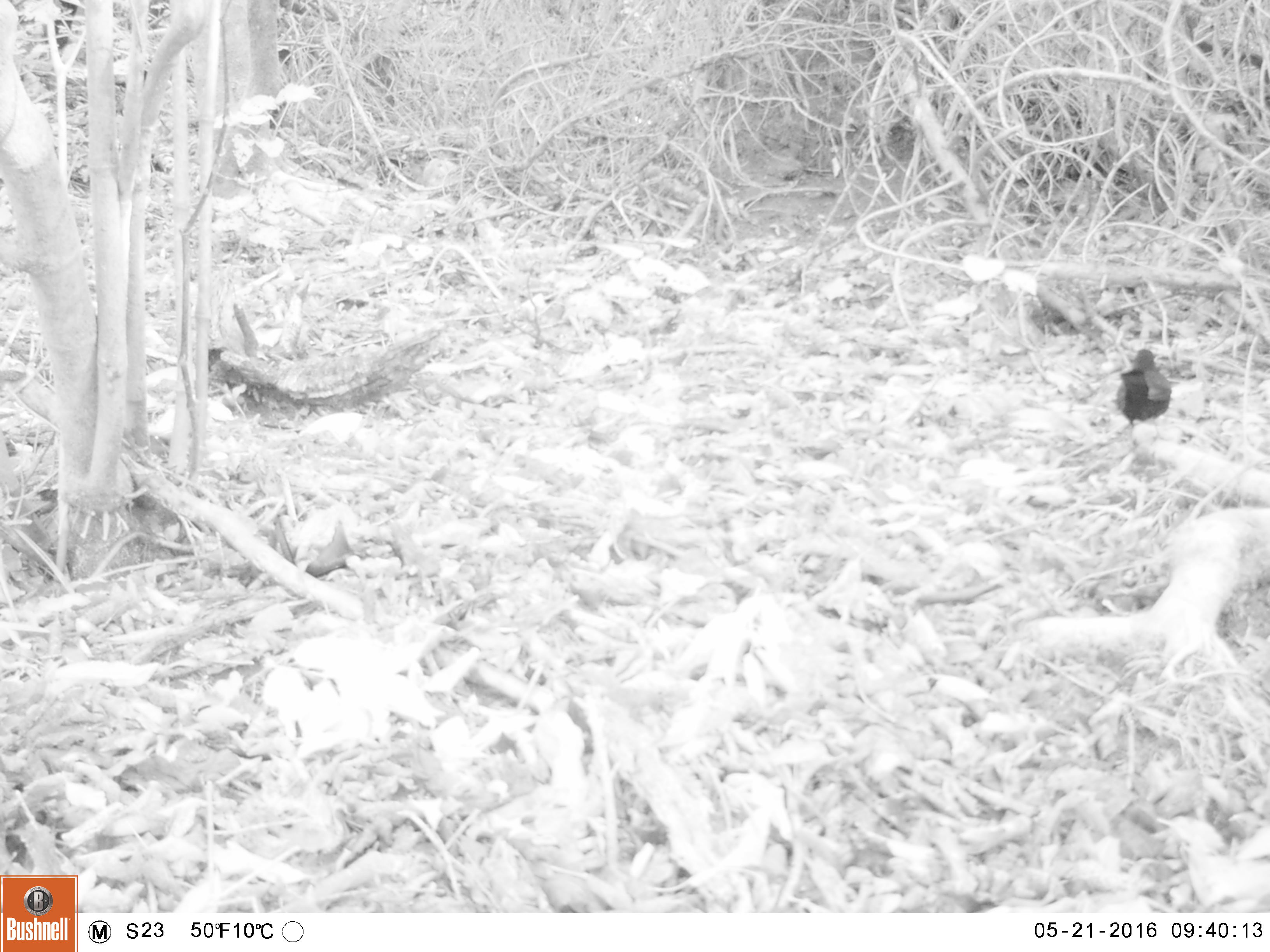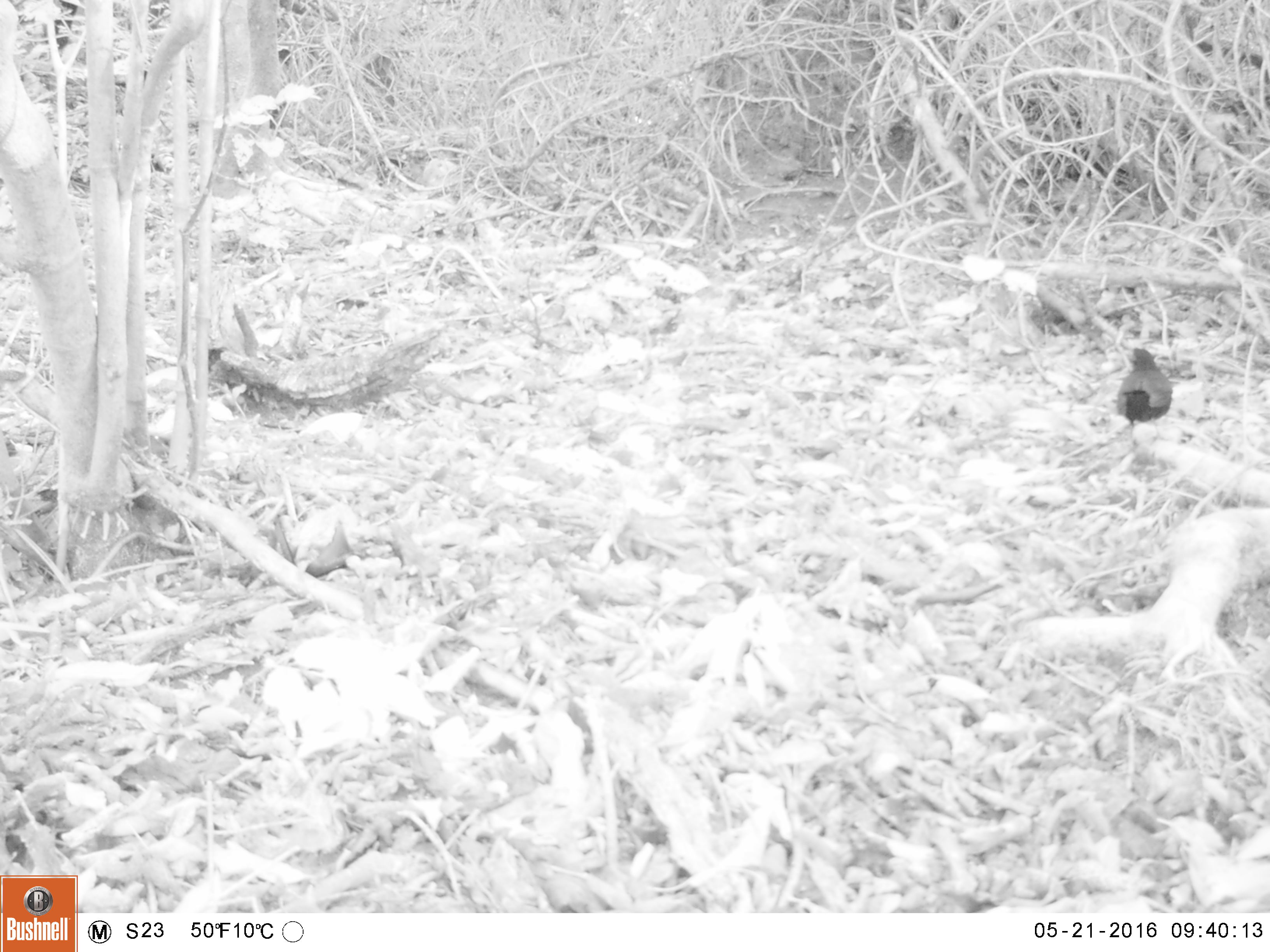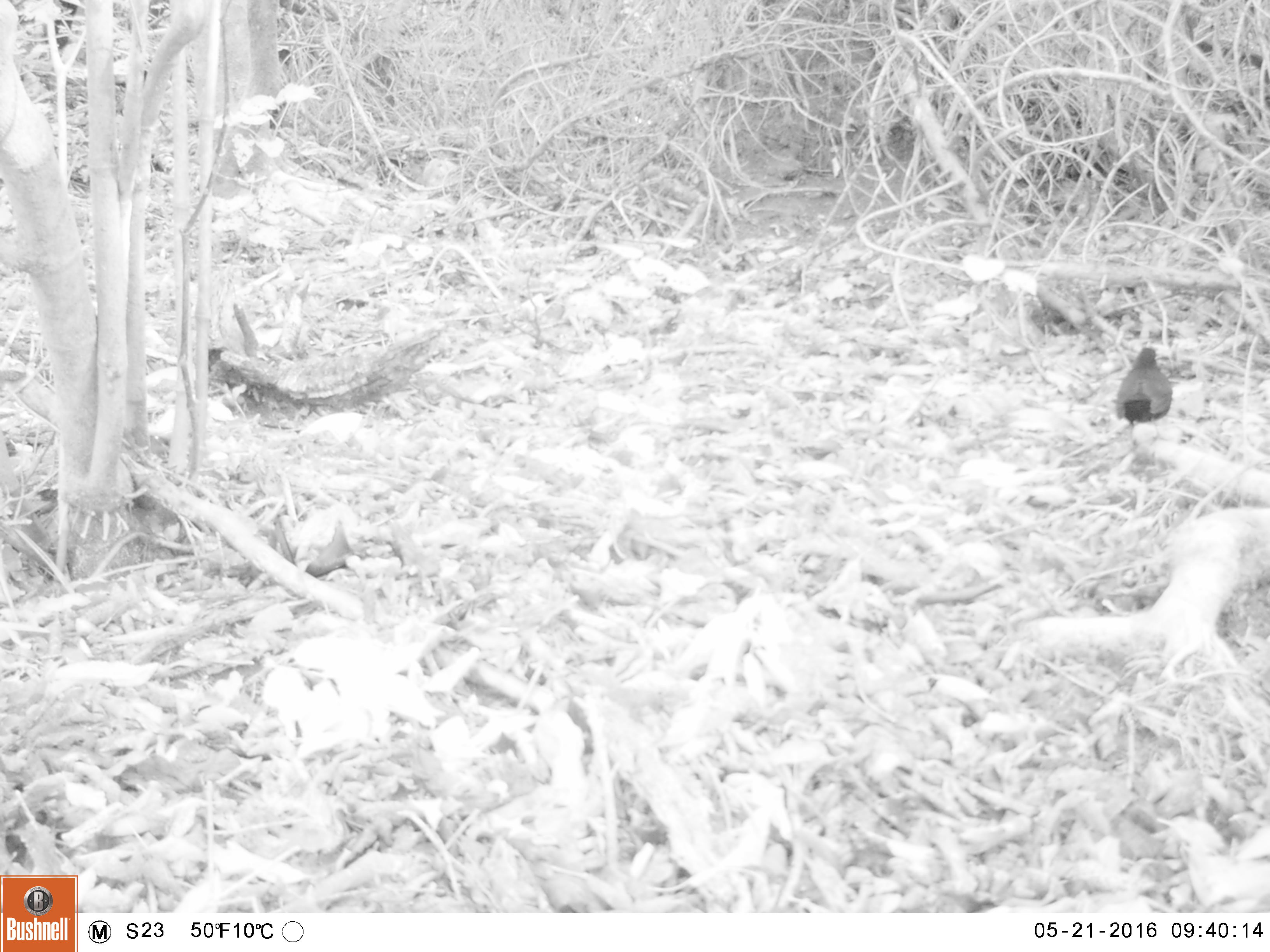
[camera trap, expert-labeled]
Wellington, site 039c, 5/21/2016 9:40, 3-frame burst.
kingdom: Animalia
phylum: Chordata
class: Aves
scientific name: Aves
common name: bird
Bird (Aves).